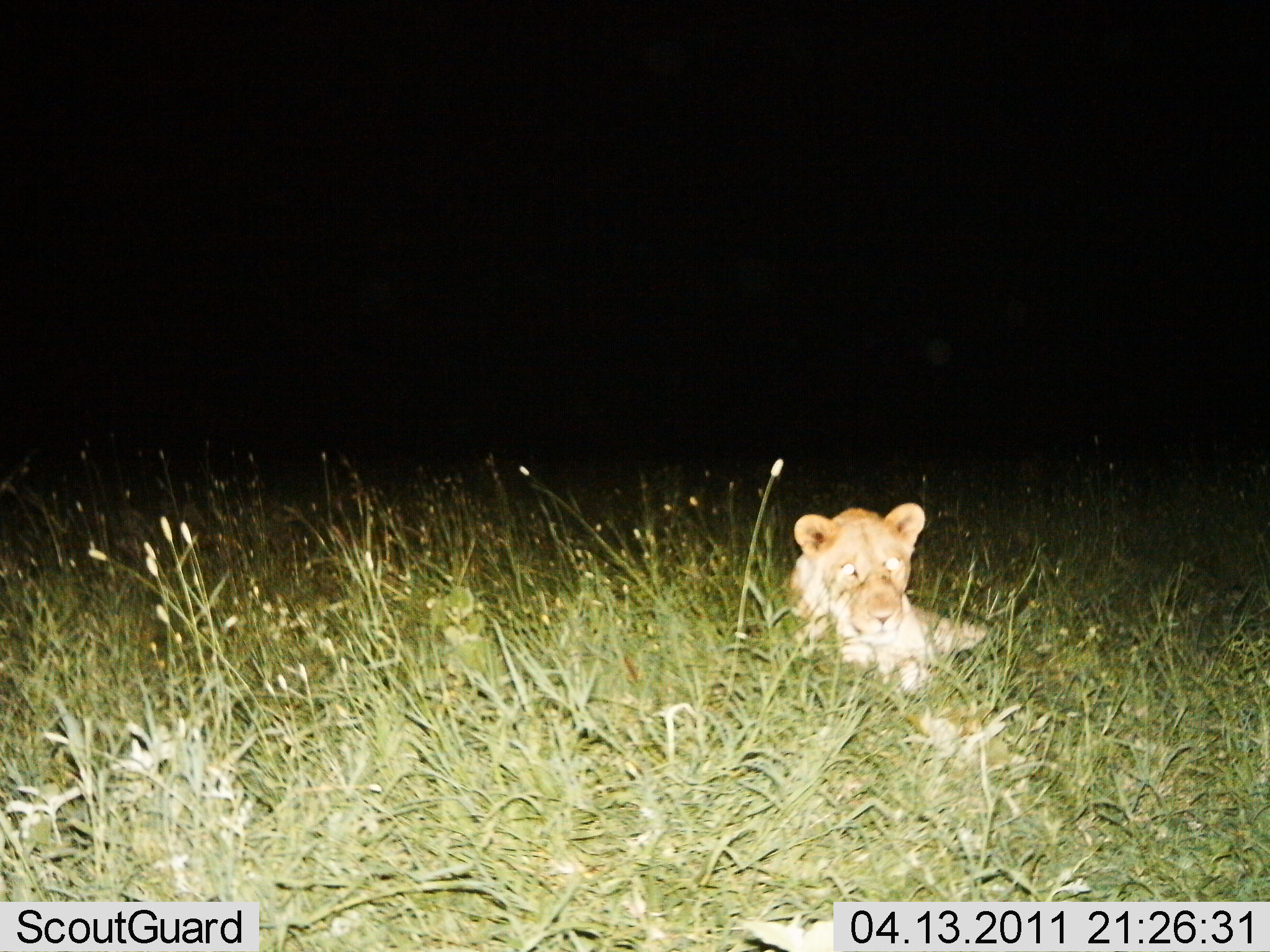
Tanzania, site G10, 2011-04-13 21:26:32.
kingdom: Animalia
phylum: Chordata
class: Mammalia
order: Carnivora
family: Felidae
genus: Panthera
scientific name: Panthera leo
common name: lion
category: lionfemale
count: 1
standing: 0%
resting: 100%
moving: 0%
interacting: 0%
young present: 0%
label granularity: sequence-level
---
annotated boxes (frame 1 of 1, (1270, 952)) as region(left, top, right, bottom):
animal: region(786, 503, 992, 701)